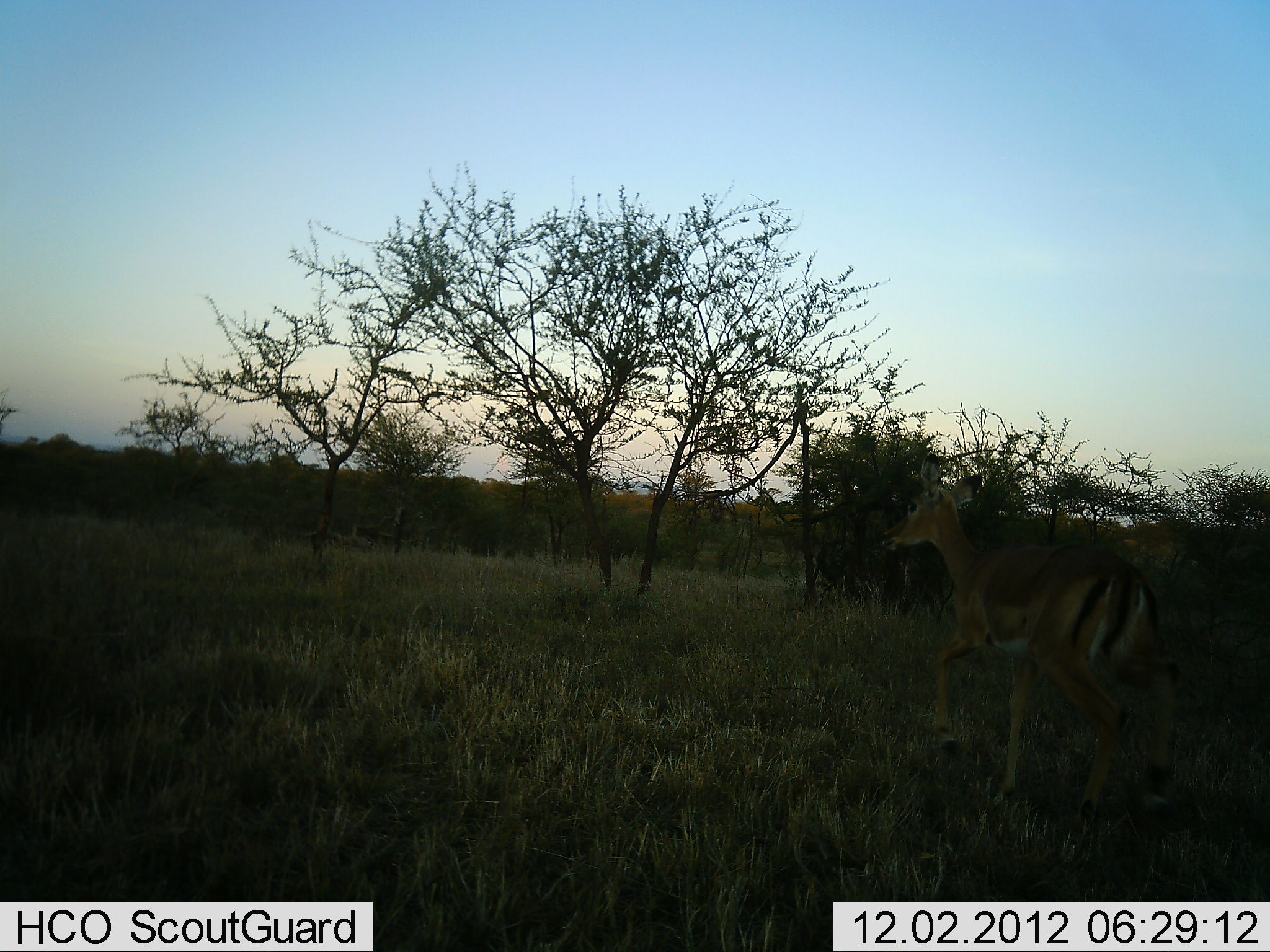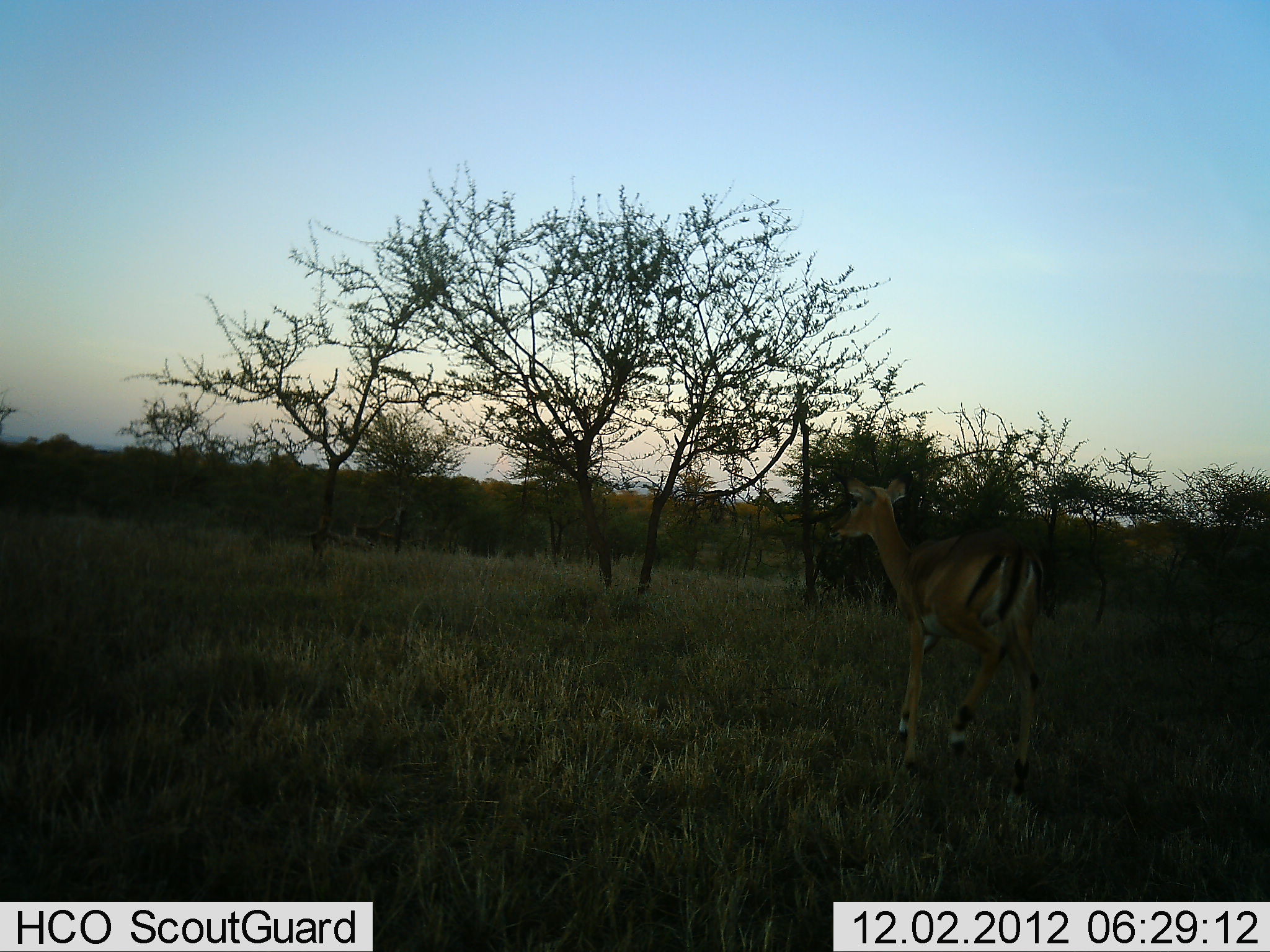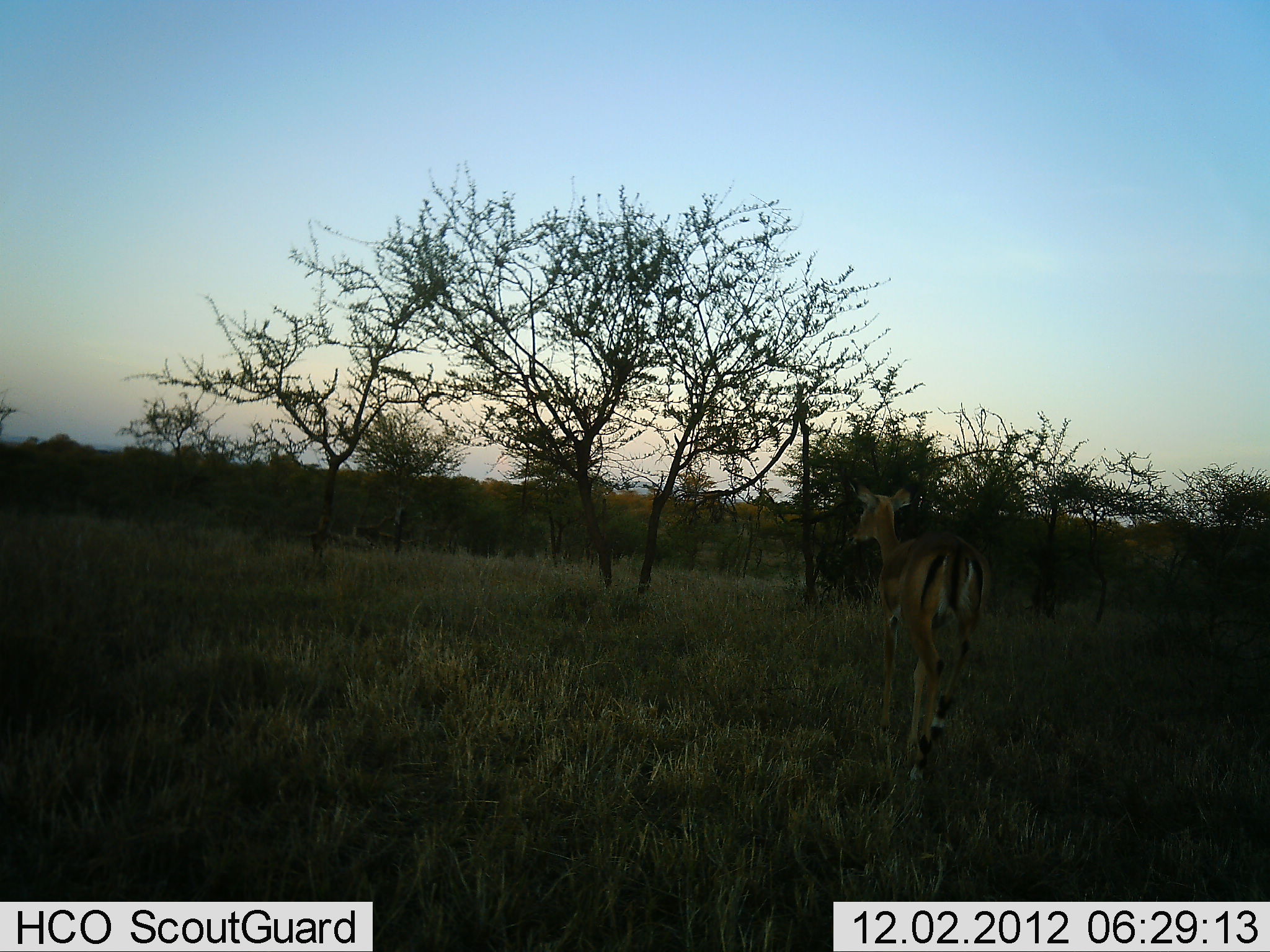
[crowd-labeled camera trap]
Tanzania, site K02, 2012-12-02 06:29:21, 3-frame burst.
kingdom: Animalia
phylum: Chordata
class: Mammalia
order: Artiodactyla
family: Bovidae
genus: Aepyceros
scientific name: Aepyceros melampus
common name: impala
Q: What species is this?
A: Impala (Aepyceros melampus).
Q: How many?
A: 1.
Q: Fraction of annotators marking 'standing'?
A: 8%.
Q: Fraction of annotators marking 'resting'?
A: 0%.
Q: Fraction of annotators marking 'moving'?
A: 100%.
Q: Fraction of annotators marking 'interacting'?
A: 0%.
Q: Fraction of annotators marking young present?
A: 4%.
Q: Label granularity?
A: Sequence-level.